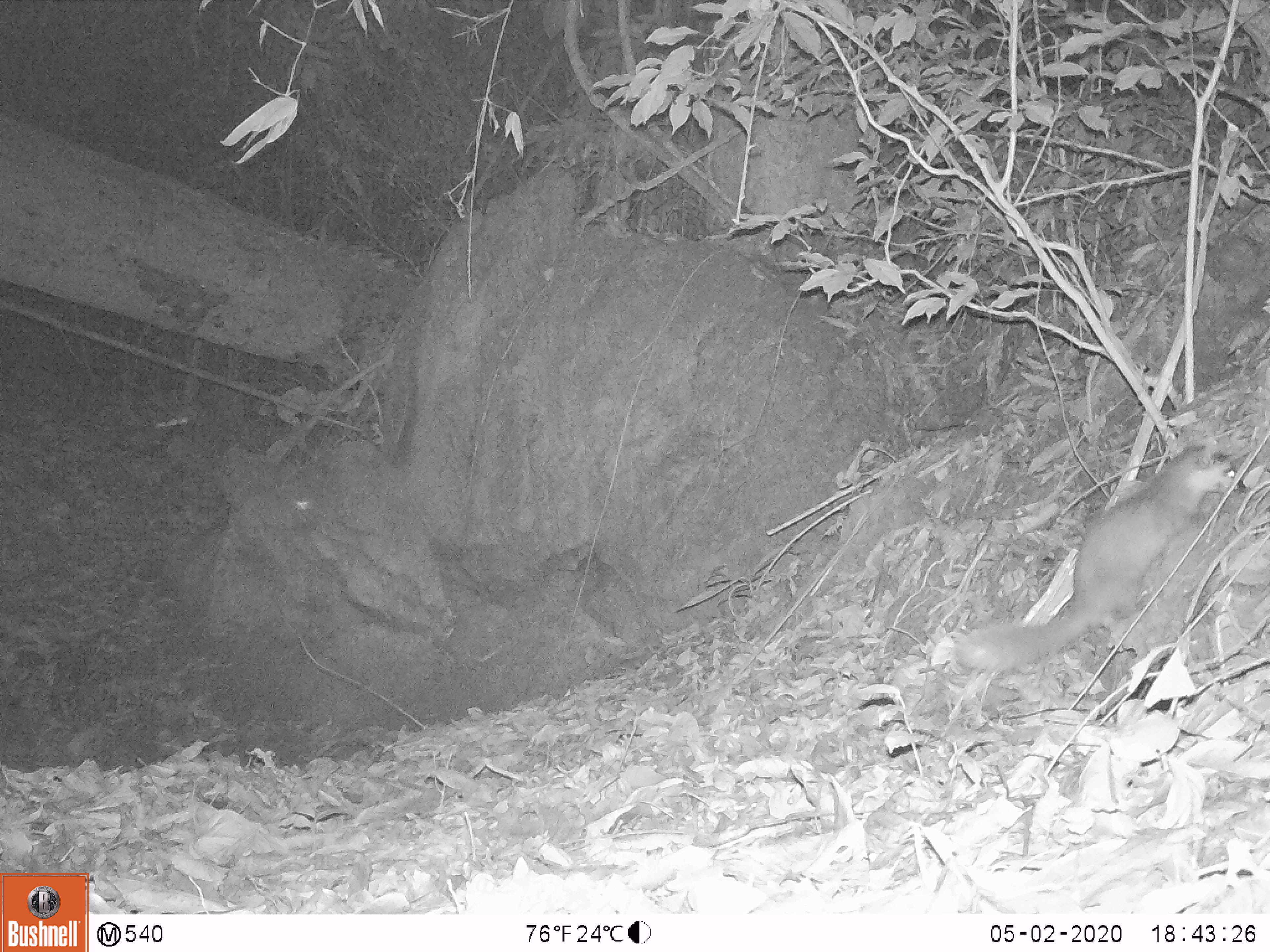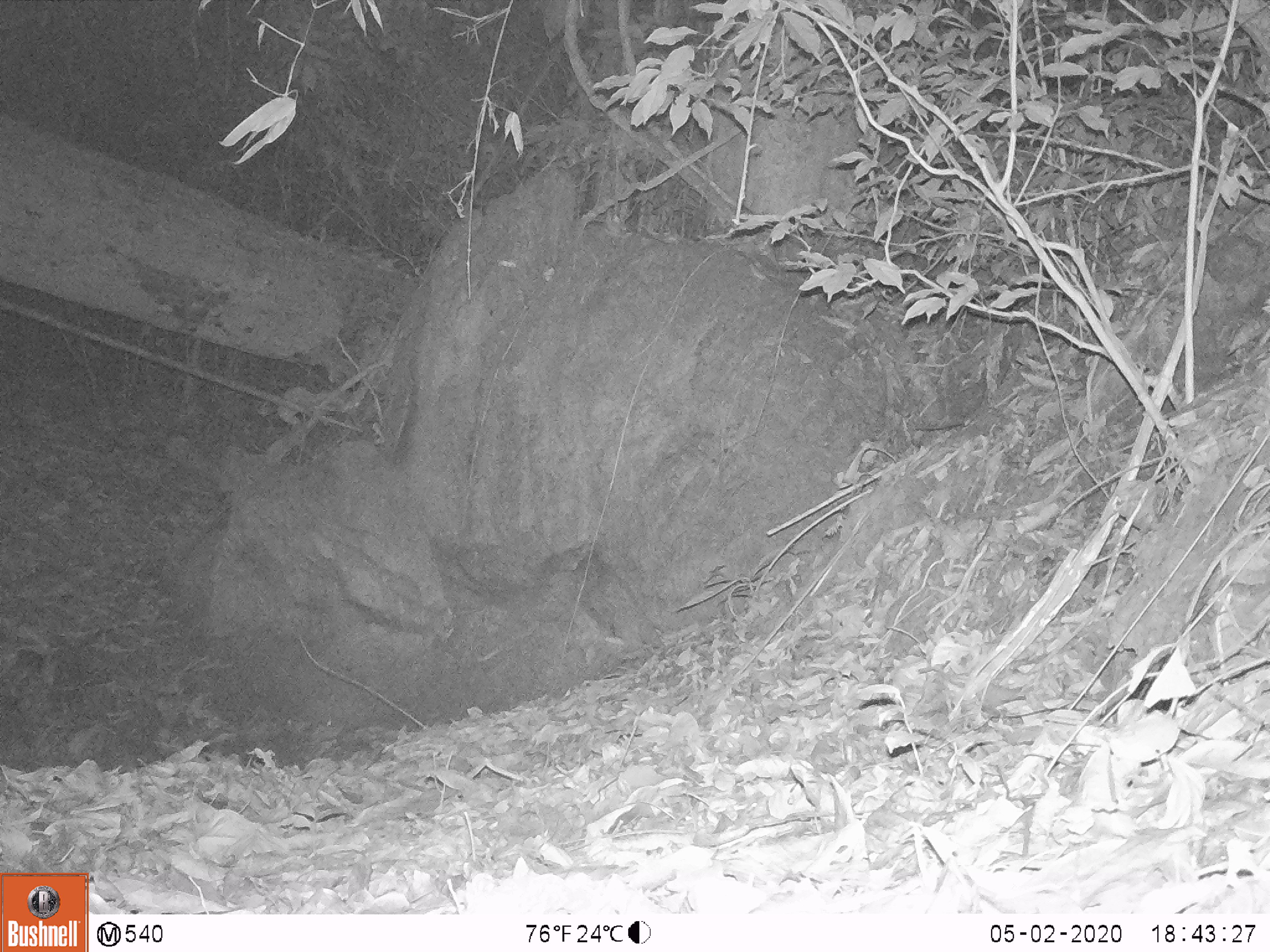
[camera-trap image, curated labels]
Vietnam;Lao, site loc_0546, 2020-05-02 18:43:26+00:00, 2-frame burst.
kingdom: Animalia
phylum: Chordata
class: Mammalia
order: Carnivora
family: Mustelidae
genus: Melogale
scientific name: Melogale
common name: ferret badger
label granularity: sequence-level